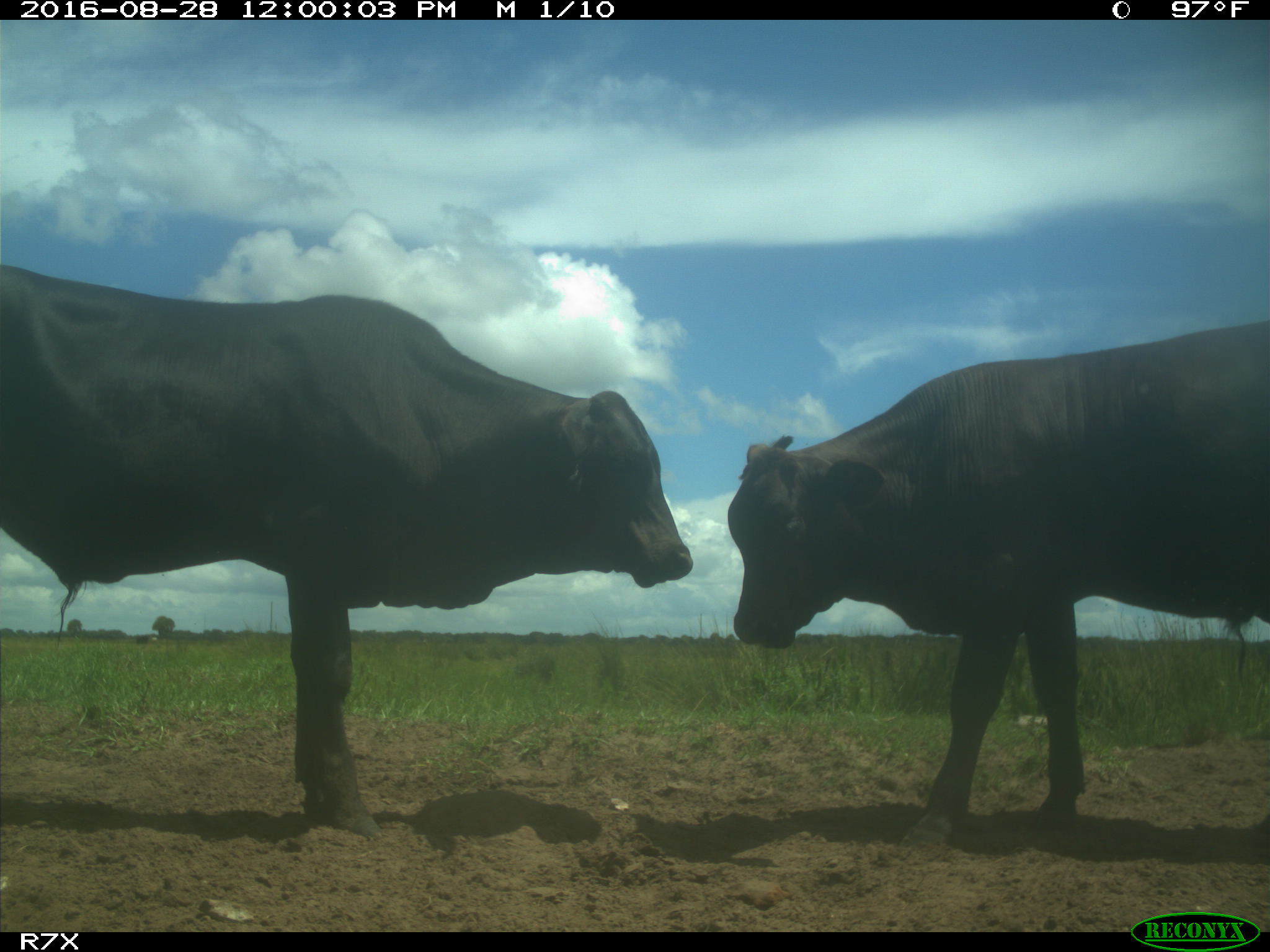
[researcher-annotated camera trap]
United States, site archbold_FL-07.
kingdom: Animalia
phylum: Chordata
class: Mammalia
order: Artiodactyla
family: Bovidae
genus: Bos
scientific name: Bos taurus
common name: domestic cow